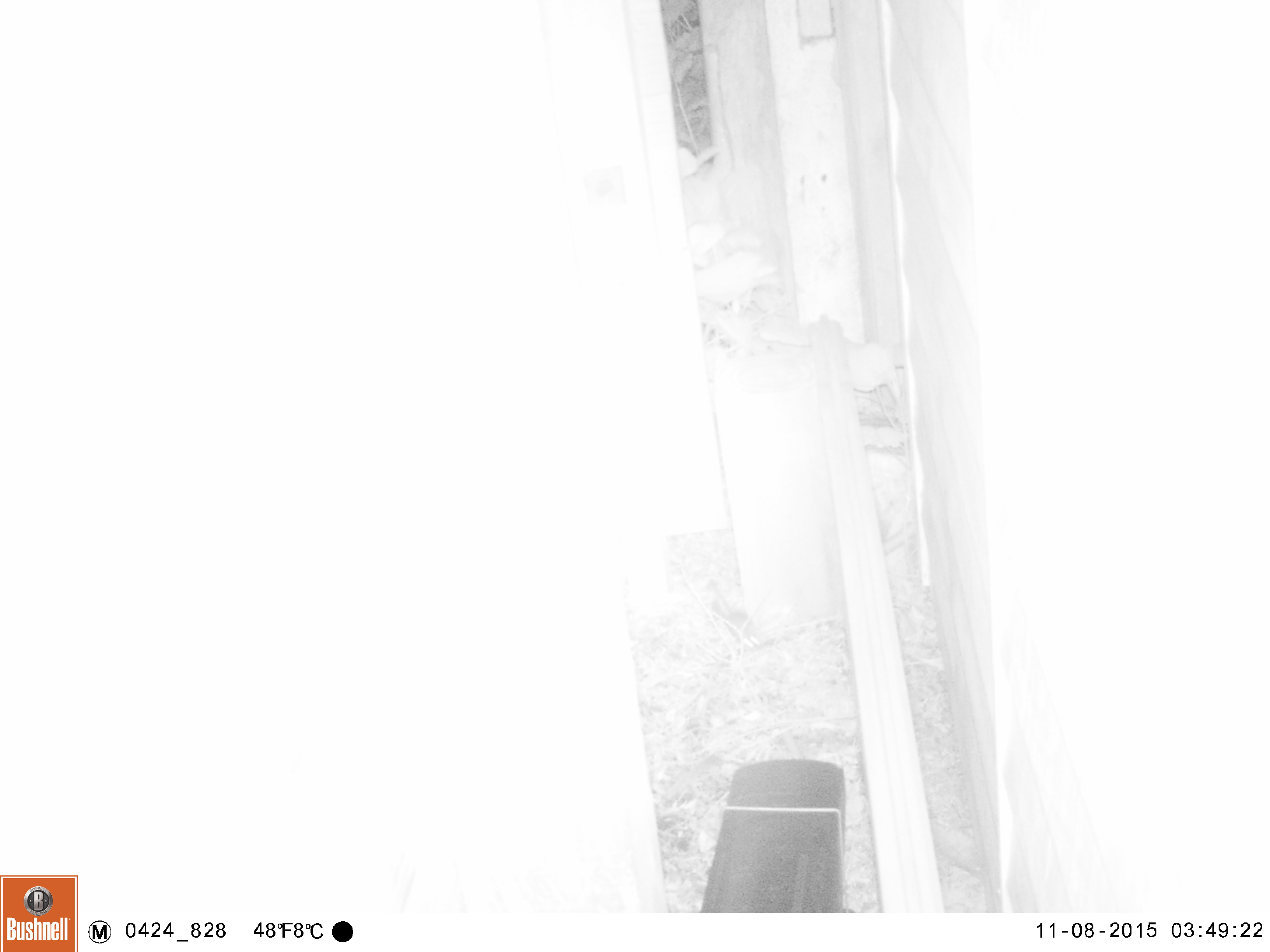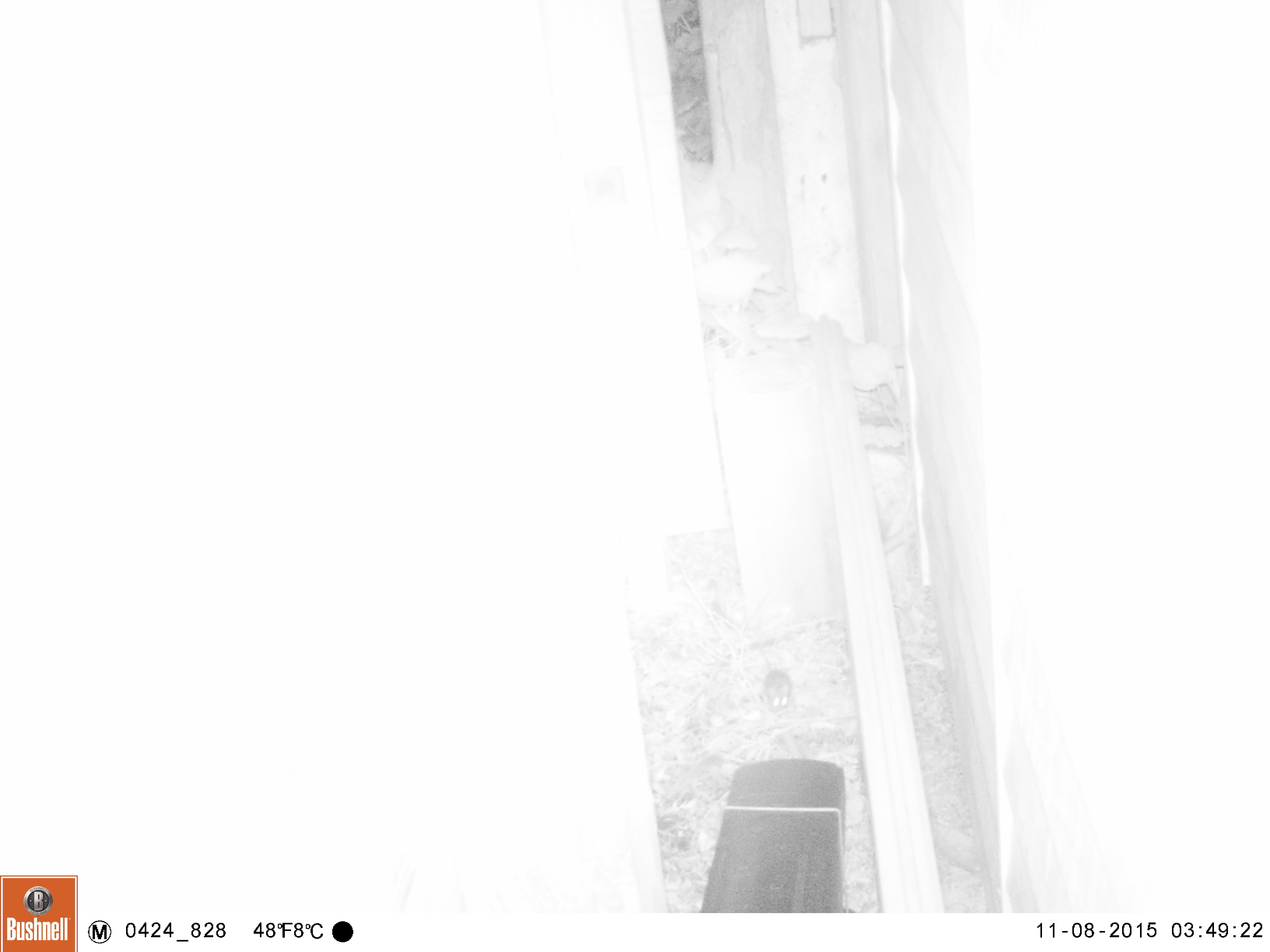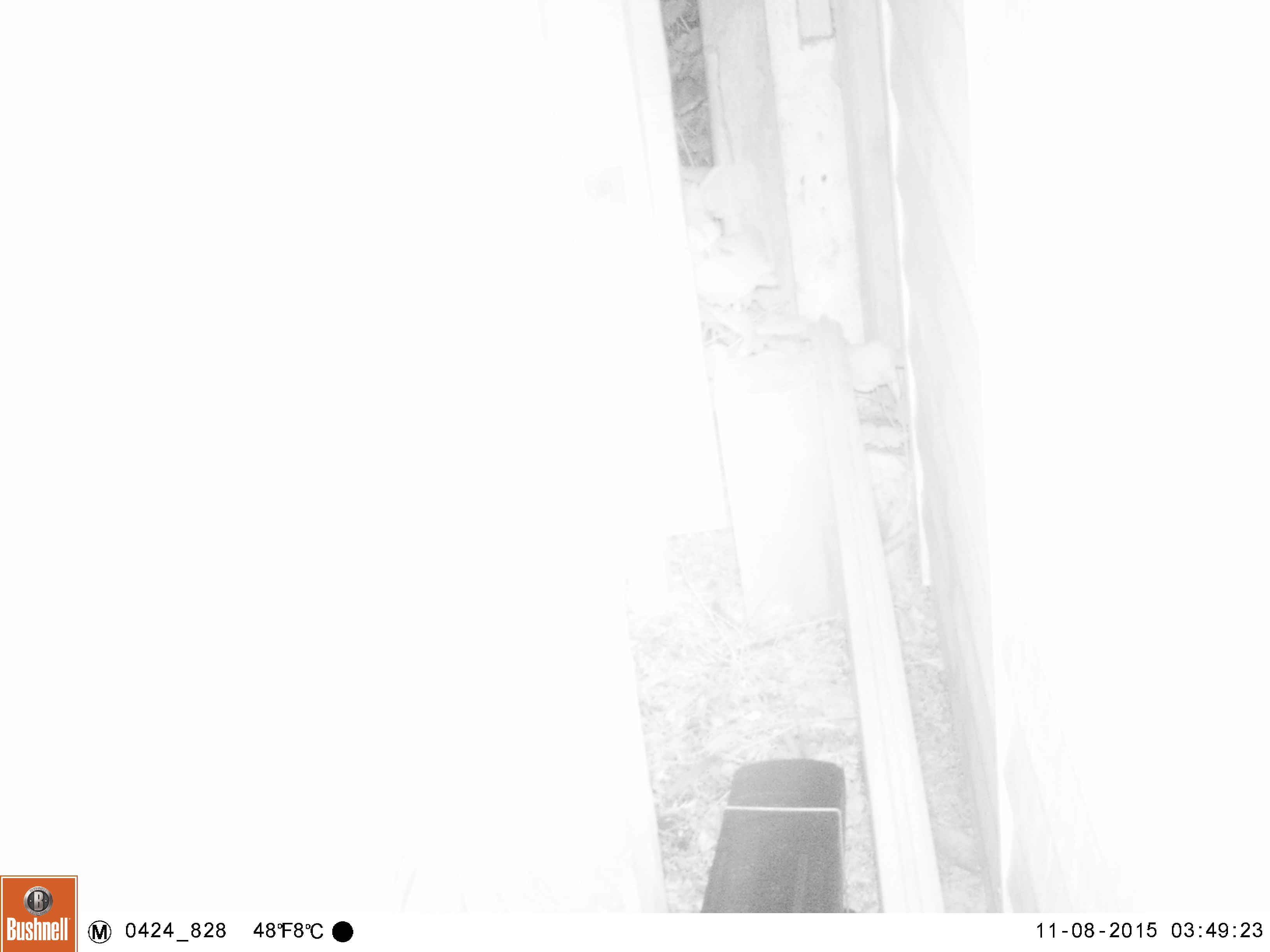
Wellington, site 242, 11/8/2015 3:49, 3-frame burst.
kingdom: Animalia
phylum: Chordata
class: Mammalia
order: Rodentia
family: Muridae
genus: Mus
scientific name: Mus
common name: mouse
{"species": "mouse (Mus)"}